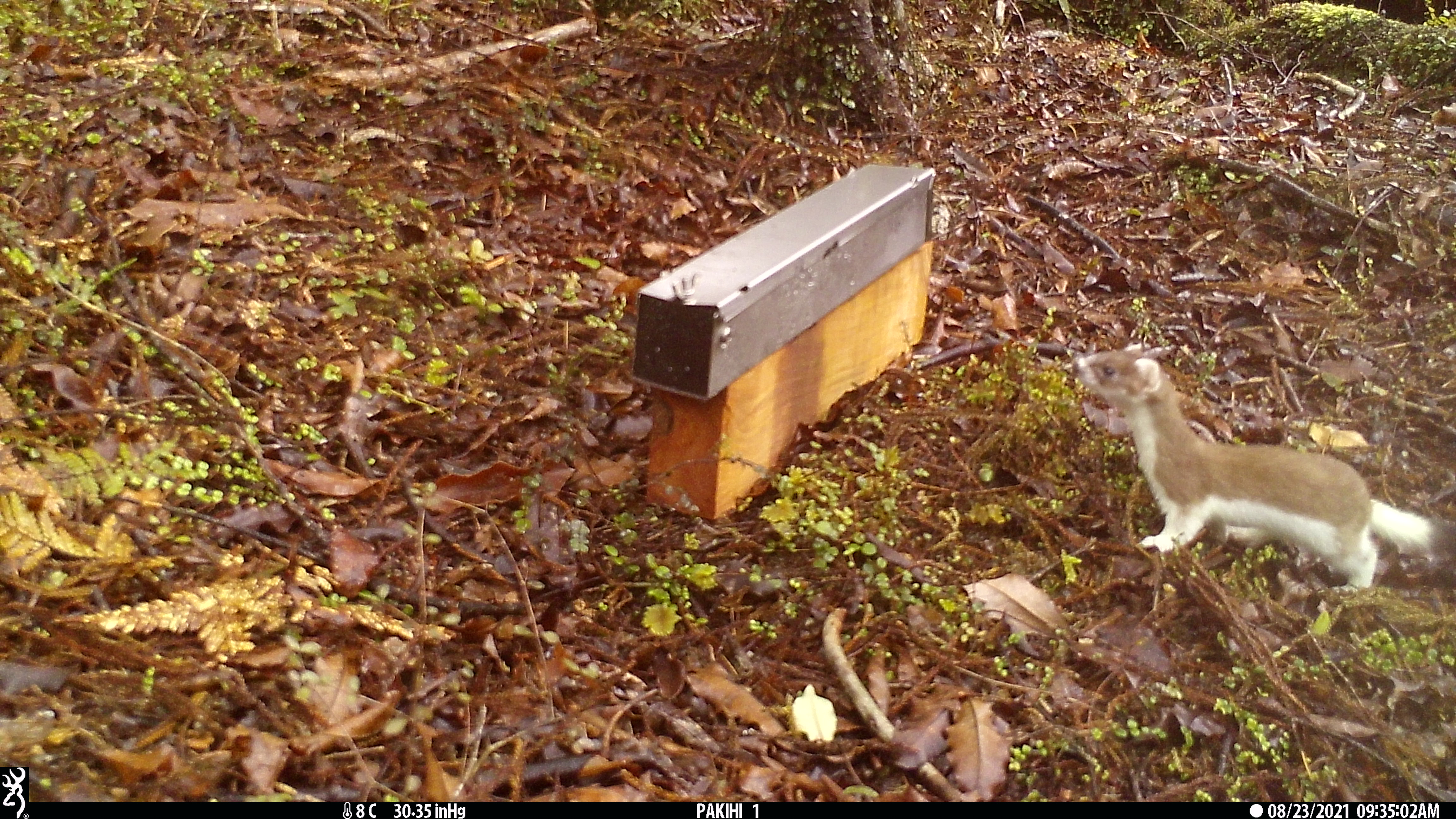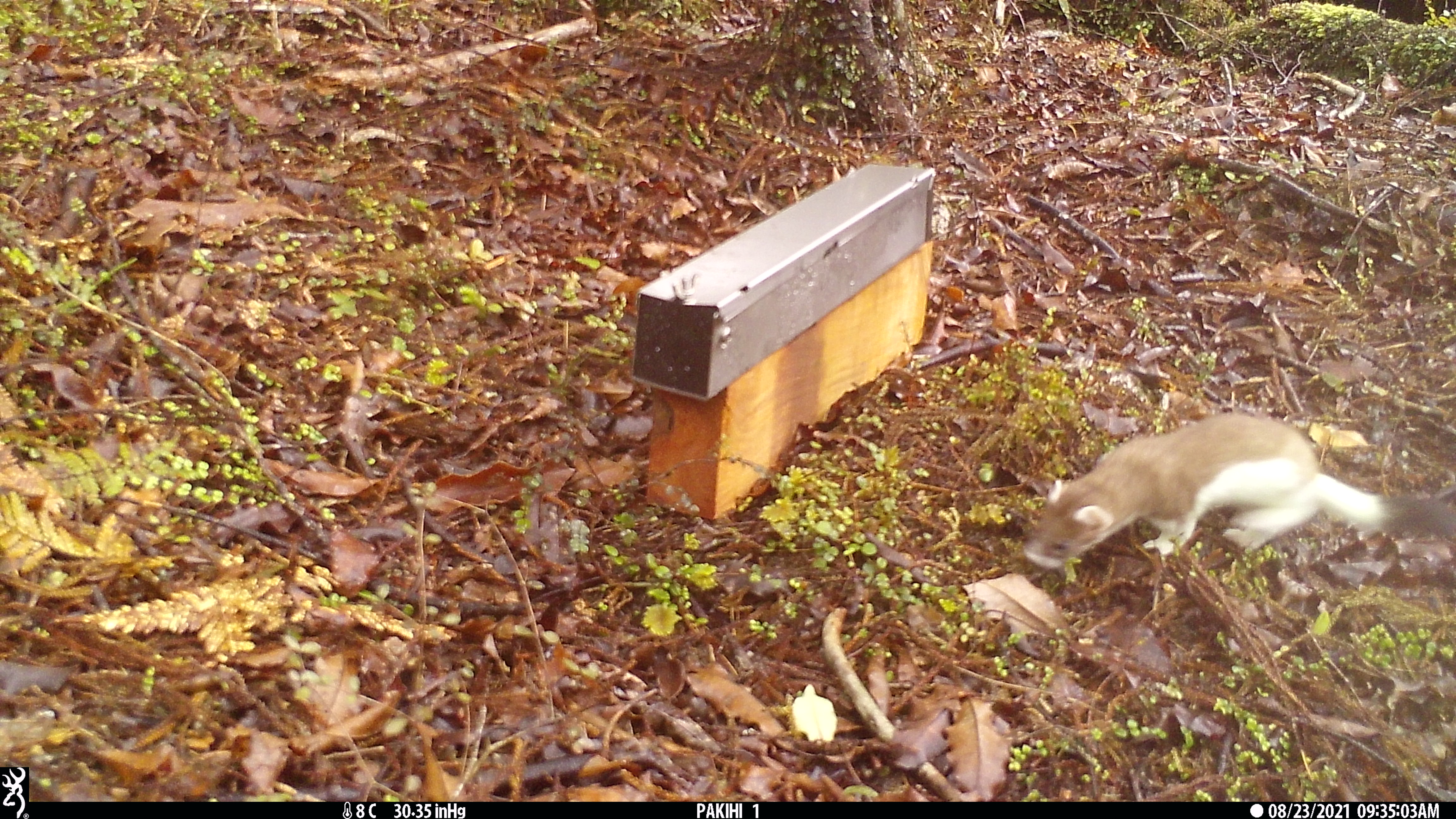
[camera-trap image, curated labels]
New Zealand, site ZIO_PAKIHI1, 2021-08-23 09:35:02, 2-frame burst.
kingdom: Animalia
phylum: Chordata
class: Mammalia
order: Carnivora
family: Mustelidae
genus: Mustela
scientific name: Mustela erminea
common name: stoat